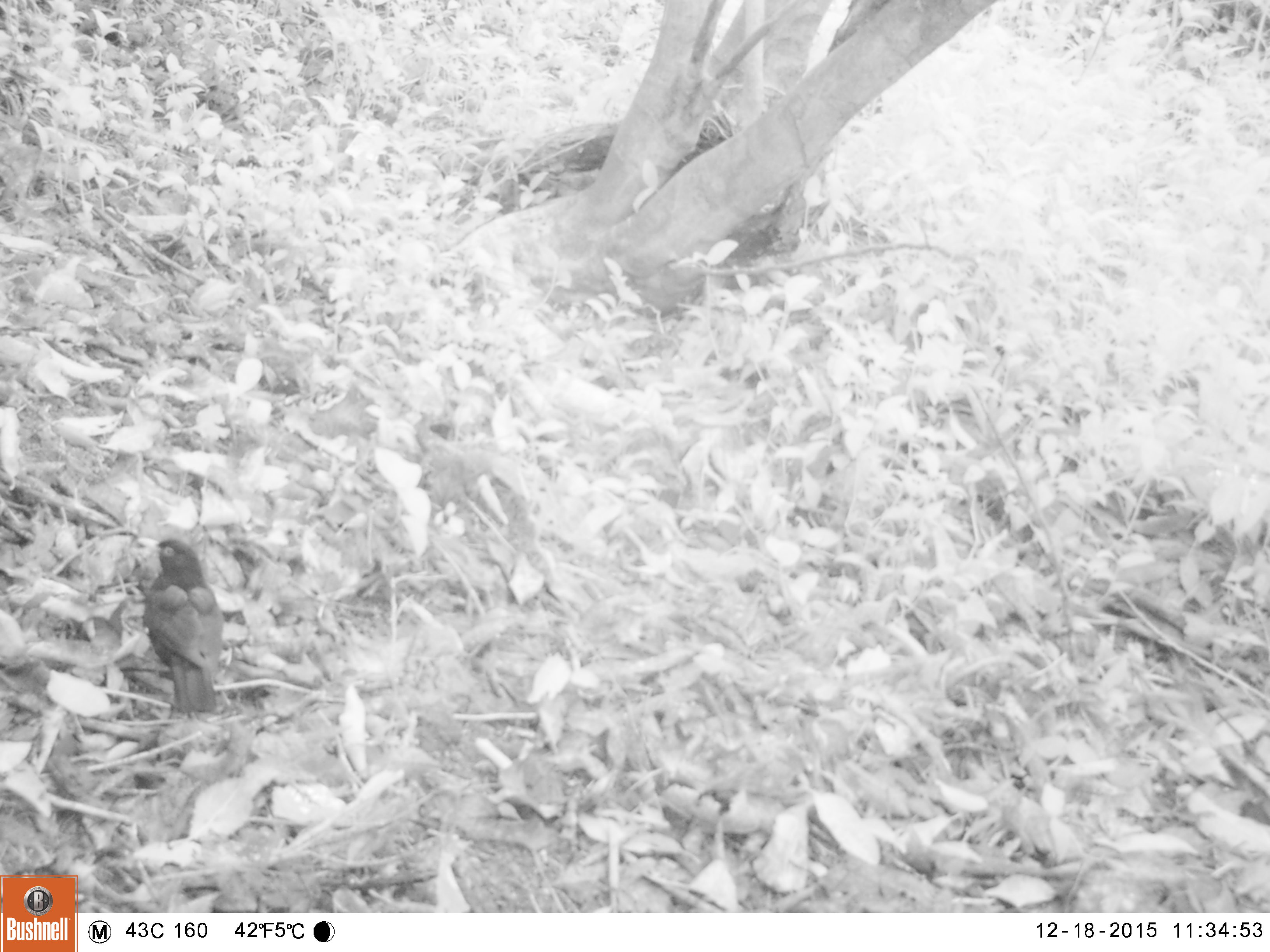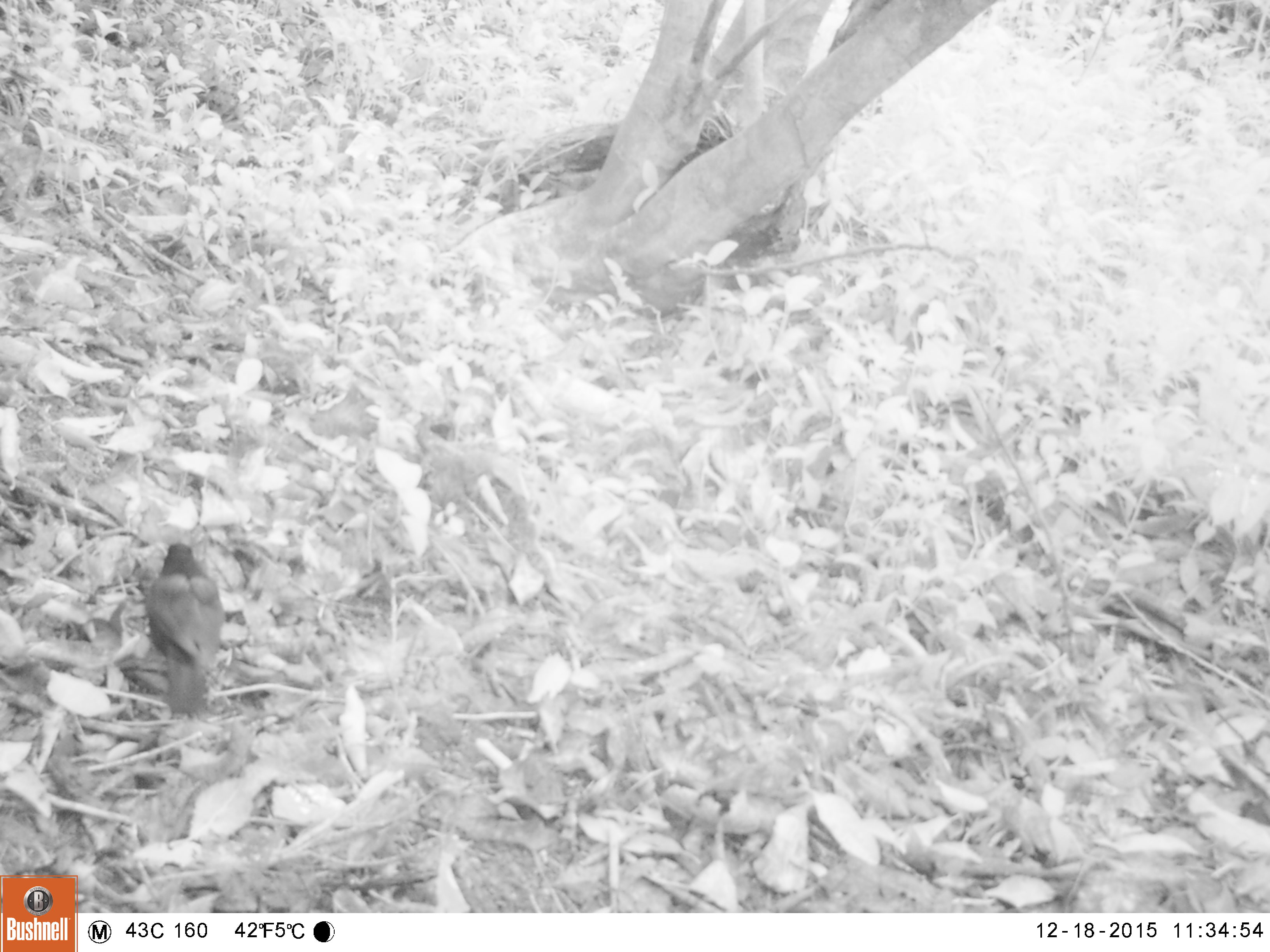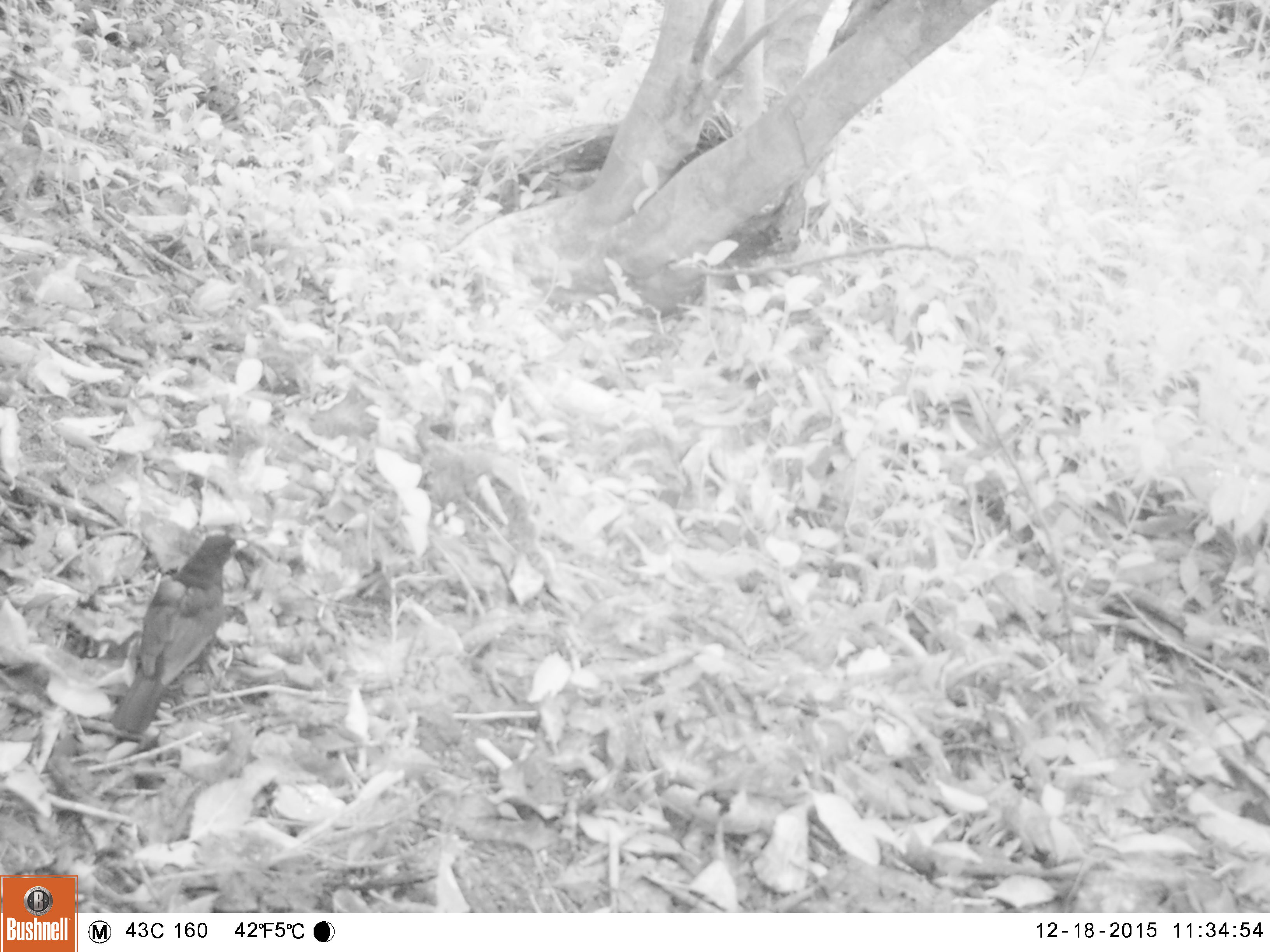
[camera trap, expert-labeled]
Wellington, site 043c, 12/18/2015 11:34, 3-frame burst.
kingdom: Animalia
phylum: Chordata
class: Aves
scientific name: Aves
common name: bird